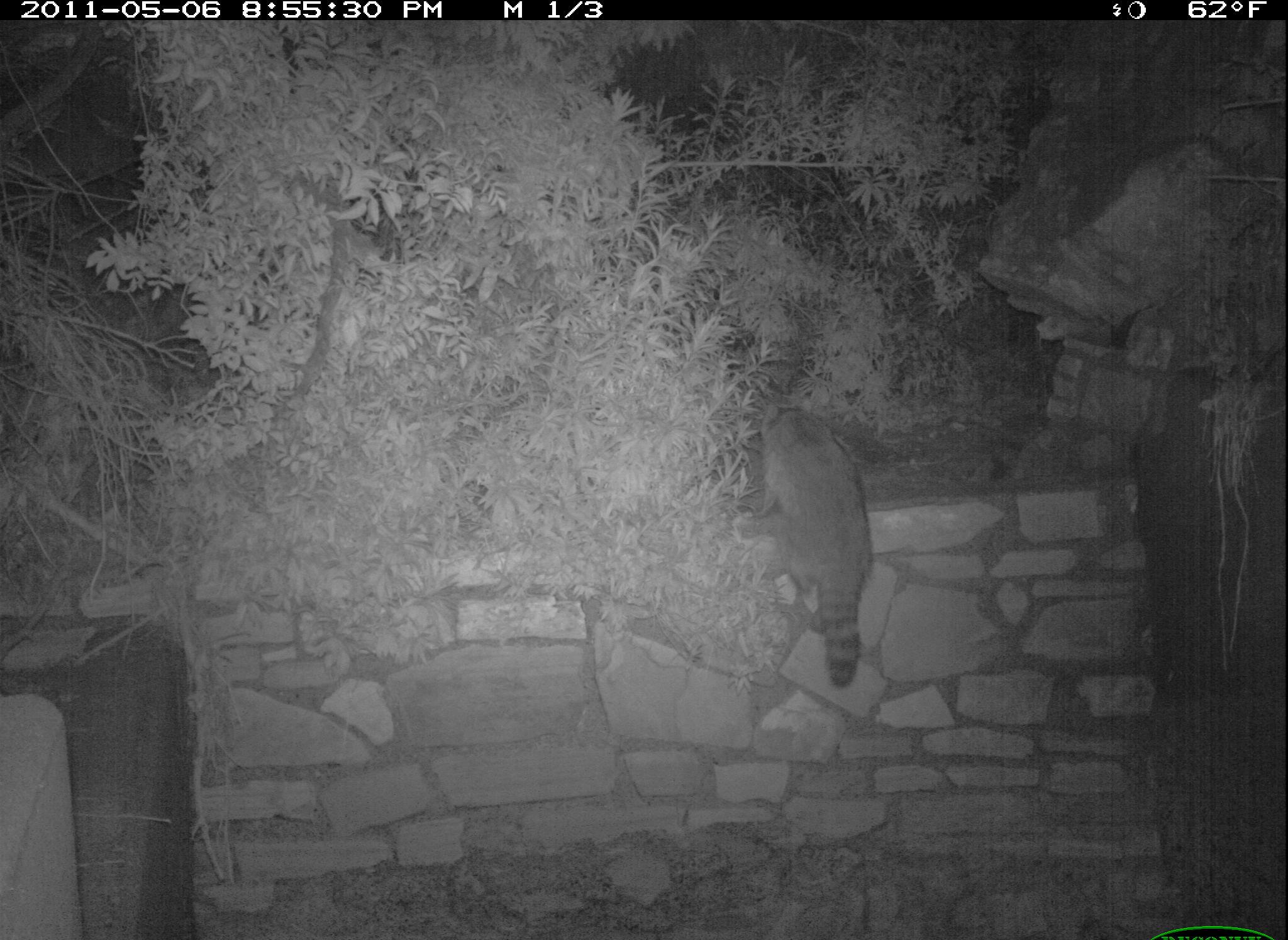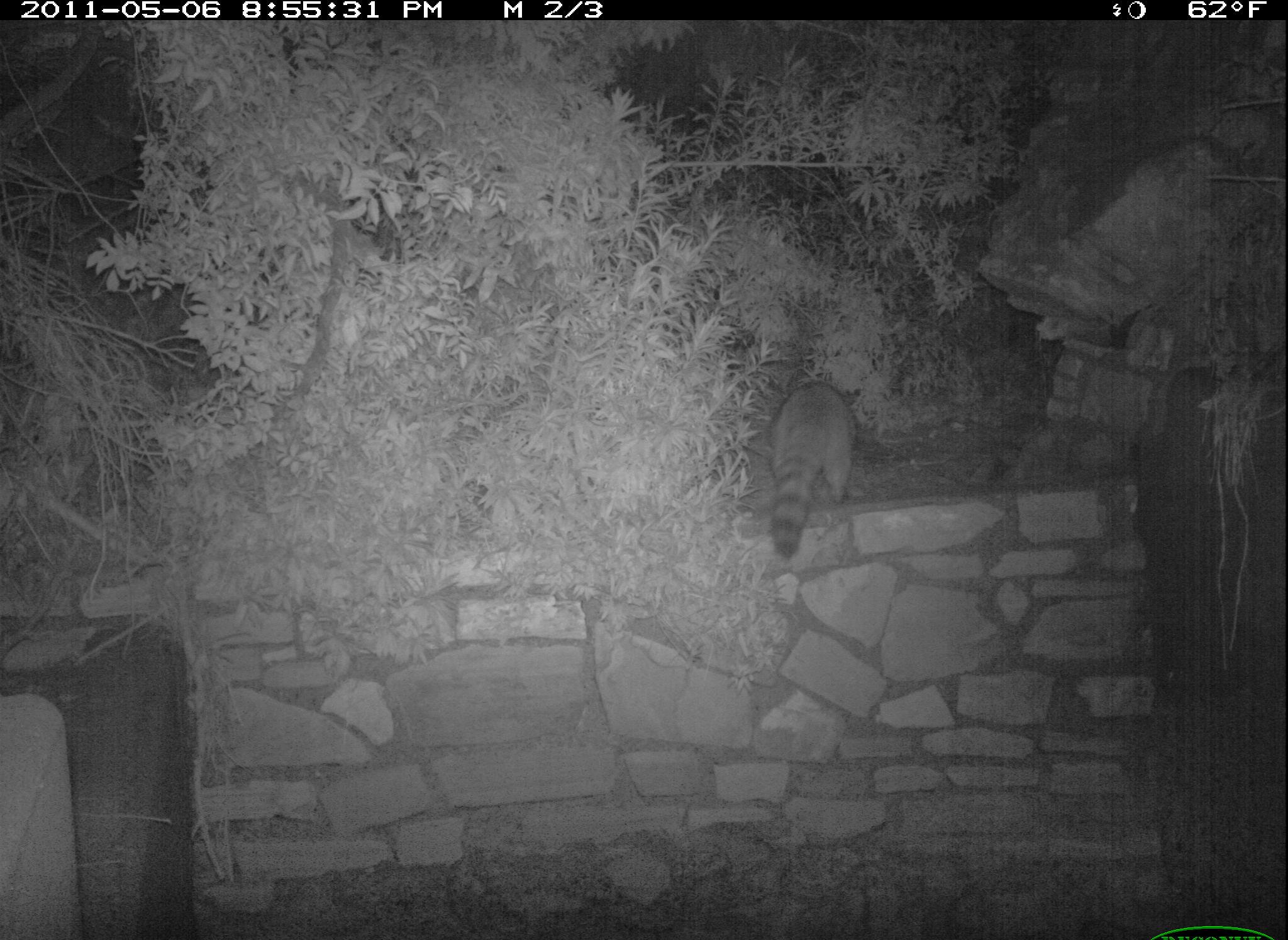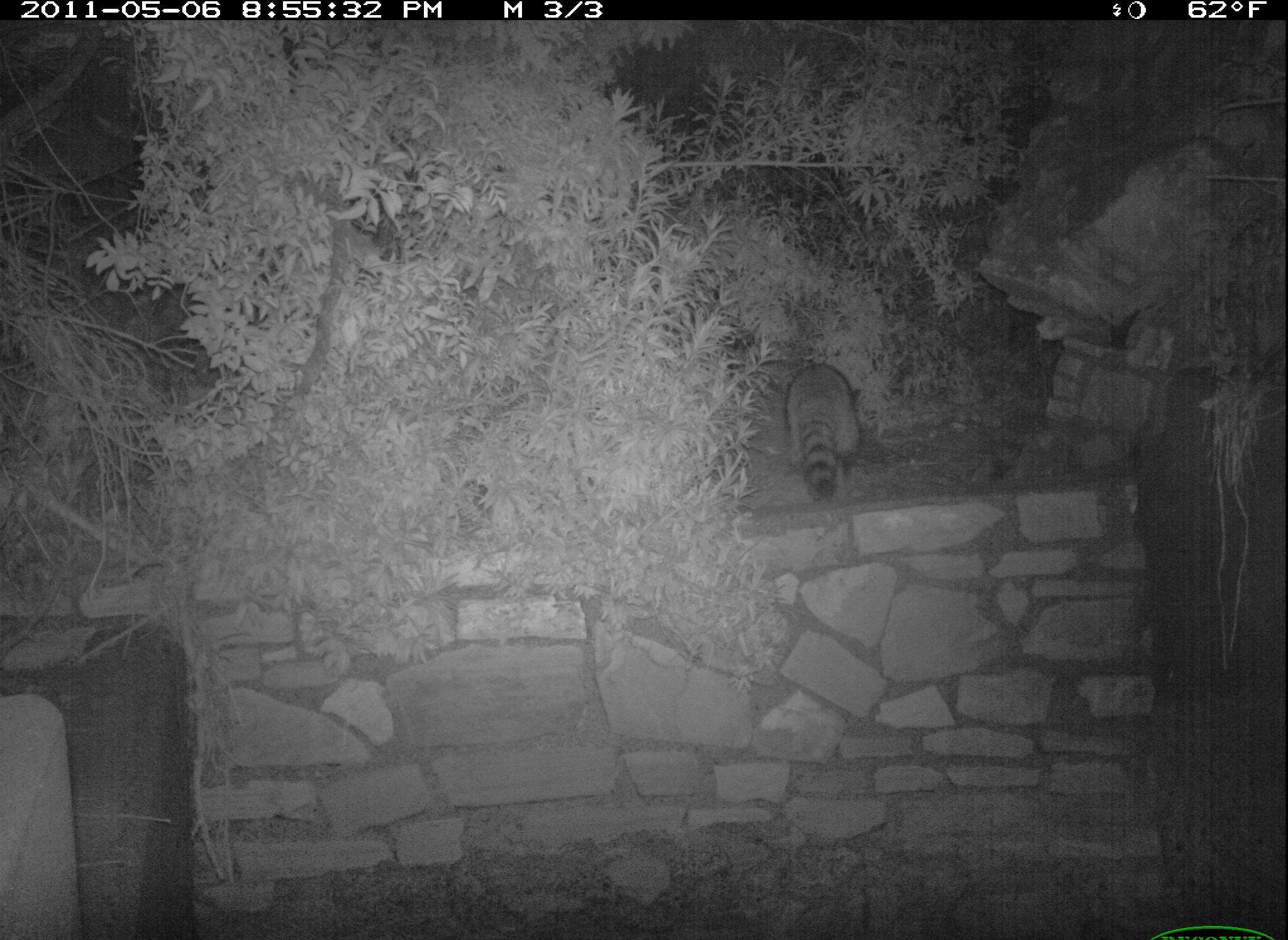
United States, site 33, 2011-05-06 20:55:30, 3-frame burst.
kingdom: Animalia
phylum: Chordata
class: Mammalia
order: Carnivora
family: Procyonidae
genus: Procyon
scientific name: Procyon lotor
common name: raccoon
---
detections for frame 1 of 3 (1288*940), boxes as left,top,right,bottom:
raccoon: 739,383,890,704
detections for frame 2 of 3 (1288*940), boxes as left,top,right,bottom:
raccoon: 752,361,874,562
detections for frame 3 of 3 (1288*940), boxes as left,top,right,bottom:
raccoon: 760,329,887,515